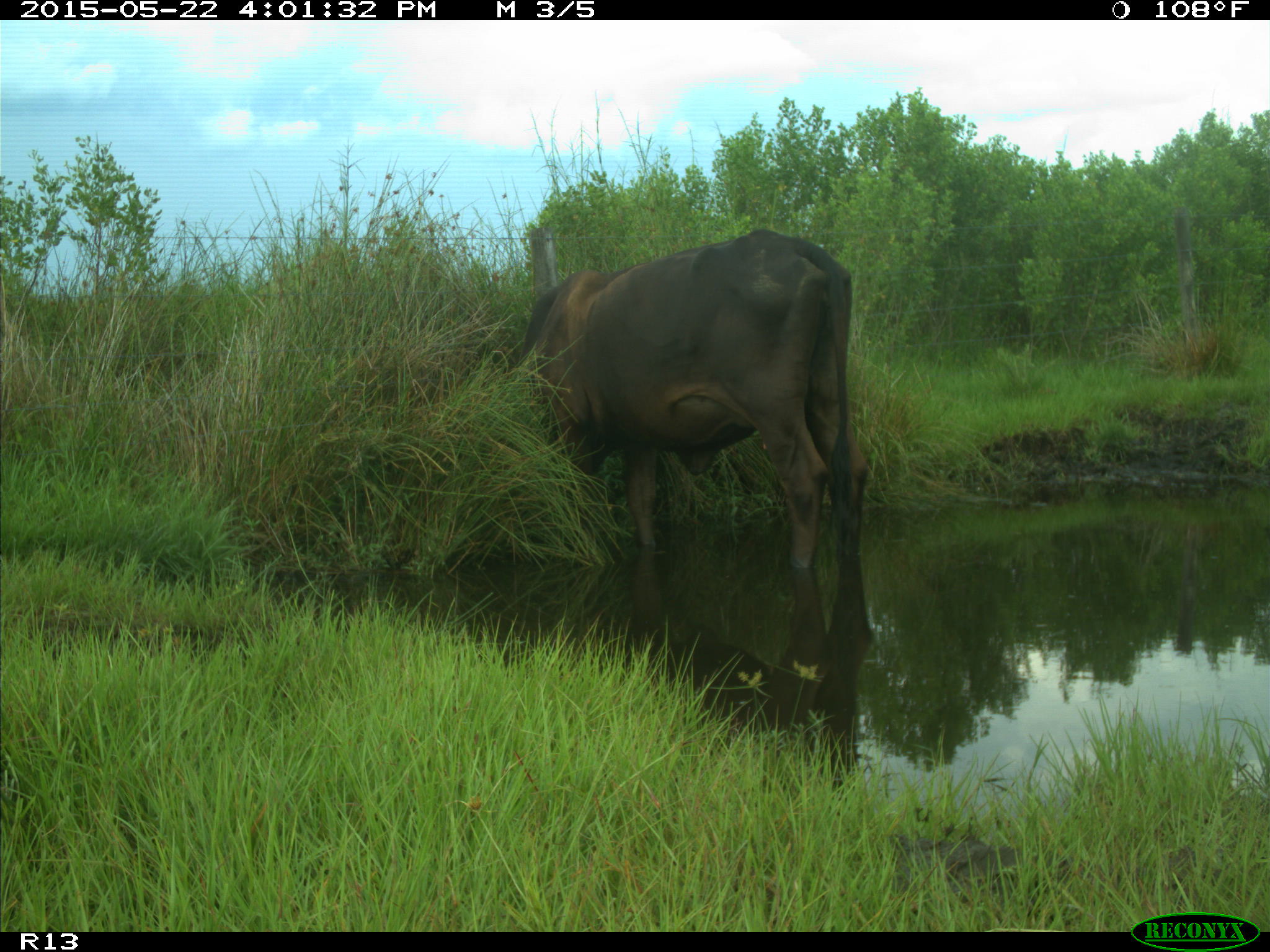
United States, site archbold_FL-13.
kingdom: Animalia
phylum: Chordata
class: Mammalia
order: Artiodactyla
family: Bovidae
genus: Bos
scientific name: Bos taurus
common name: domestic cow